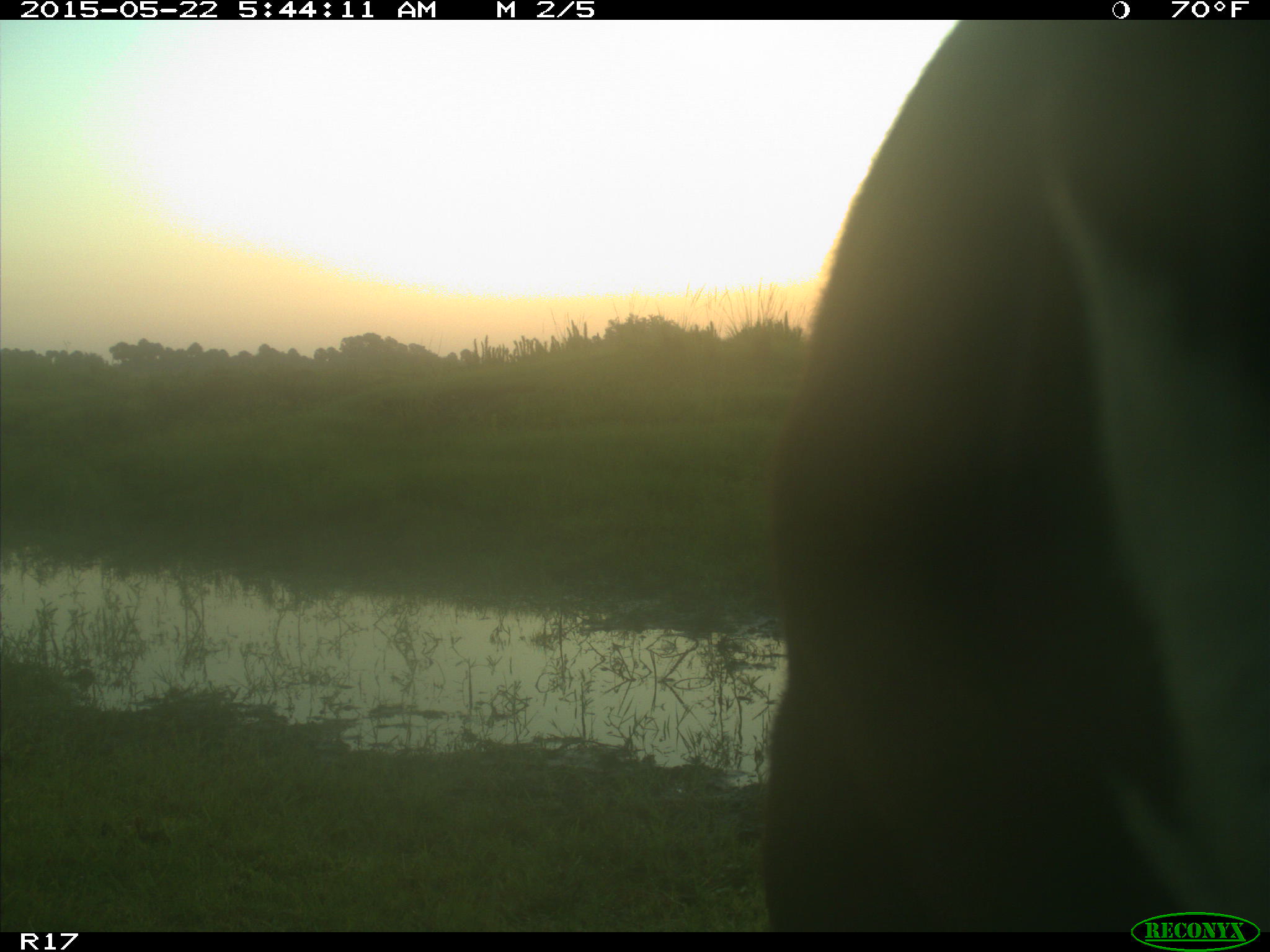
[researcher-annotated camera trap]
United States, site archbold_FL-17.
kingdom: Animalia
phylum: Chordata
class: Mammalia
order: Artiodactyla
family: Bovidae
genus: Bos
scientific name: Bos taurus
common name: domestic cow